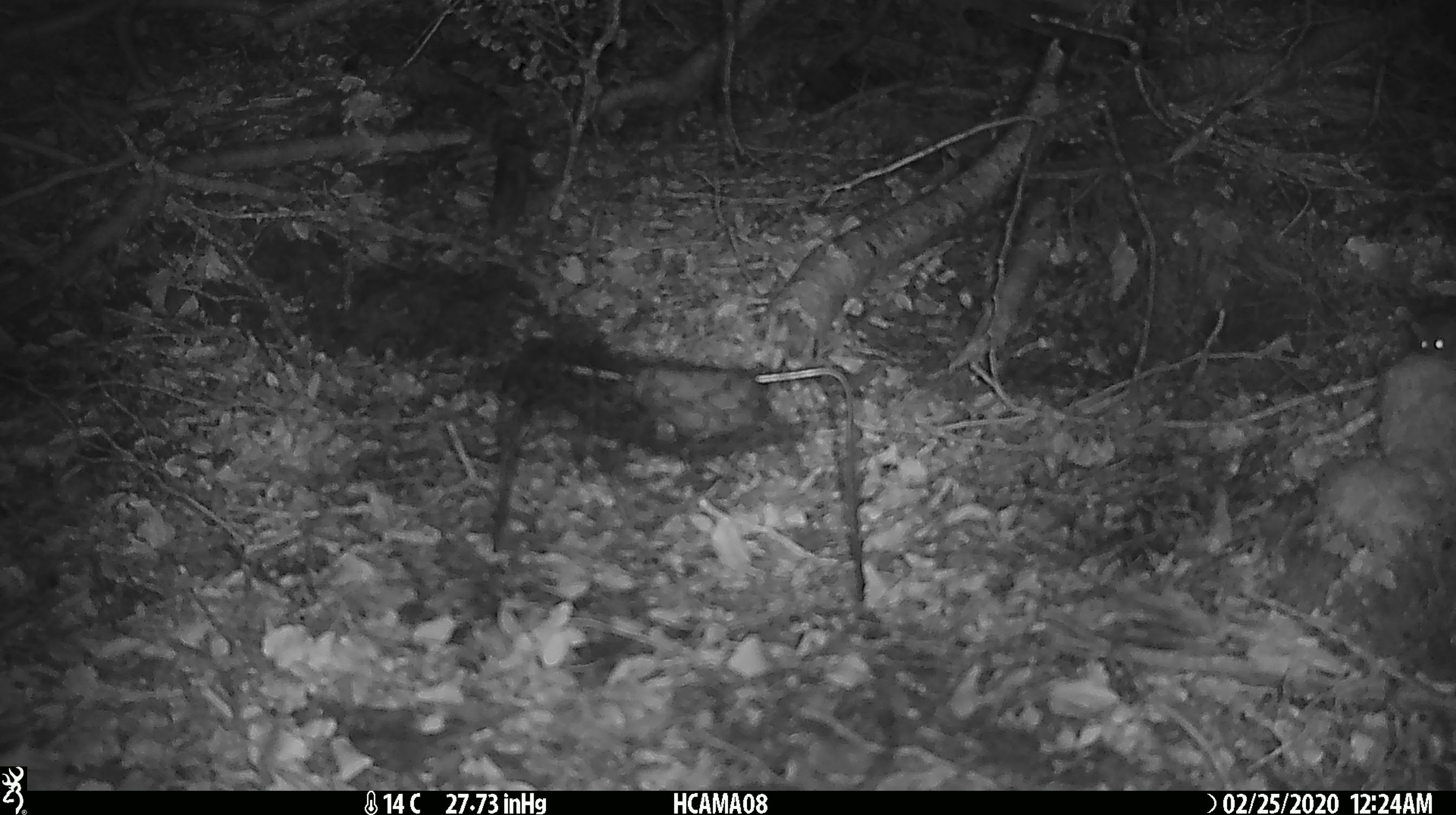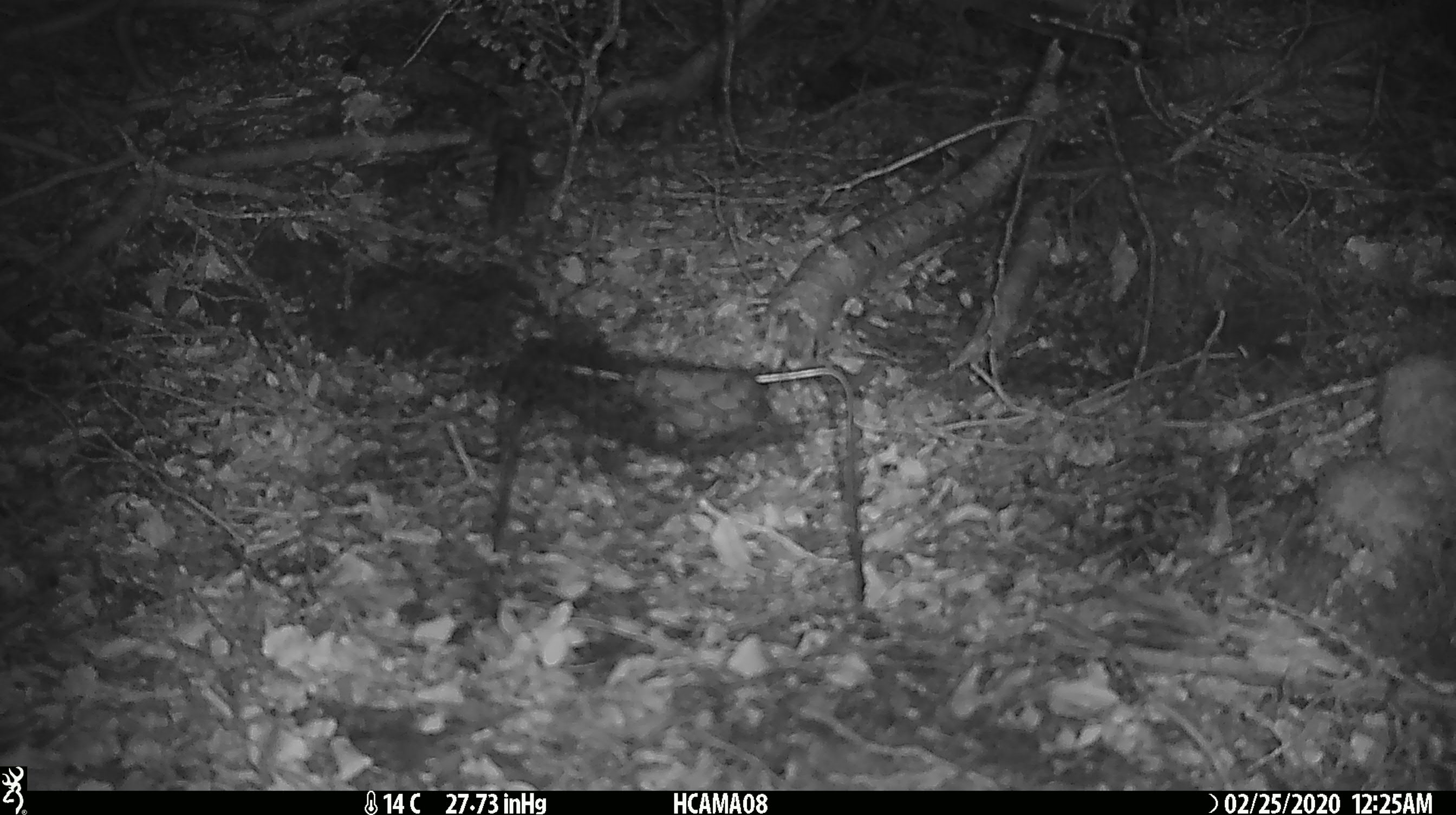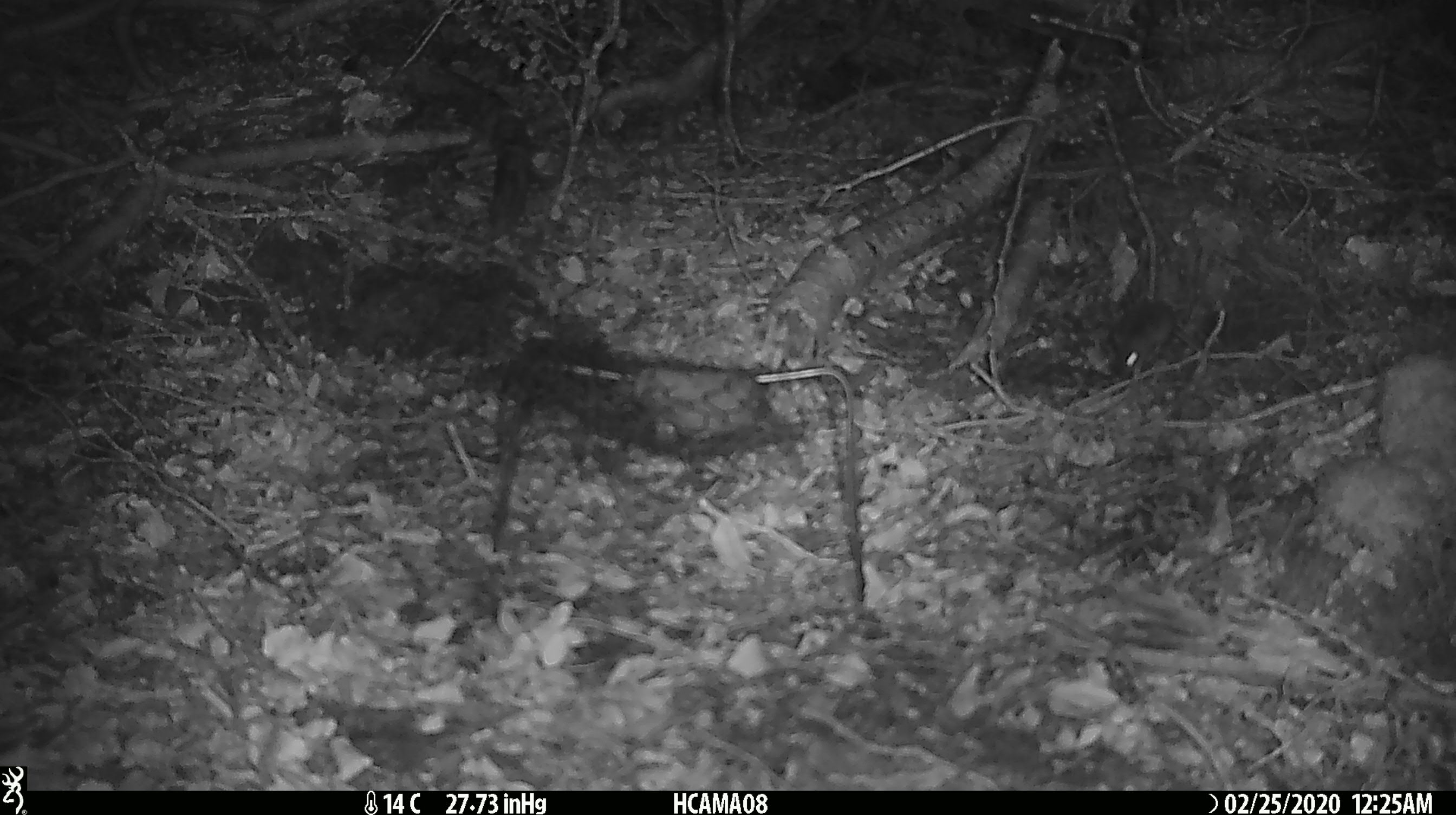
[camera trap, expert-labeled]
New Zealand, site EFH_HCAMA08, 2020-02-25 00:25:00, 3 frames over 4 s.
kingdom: Animalia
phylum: Chordata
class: Mammalia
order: Rodentia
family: Muridae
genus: Mus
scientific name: Mus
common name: mouse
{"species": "mouse (Mus)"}